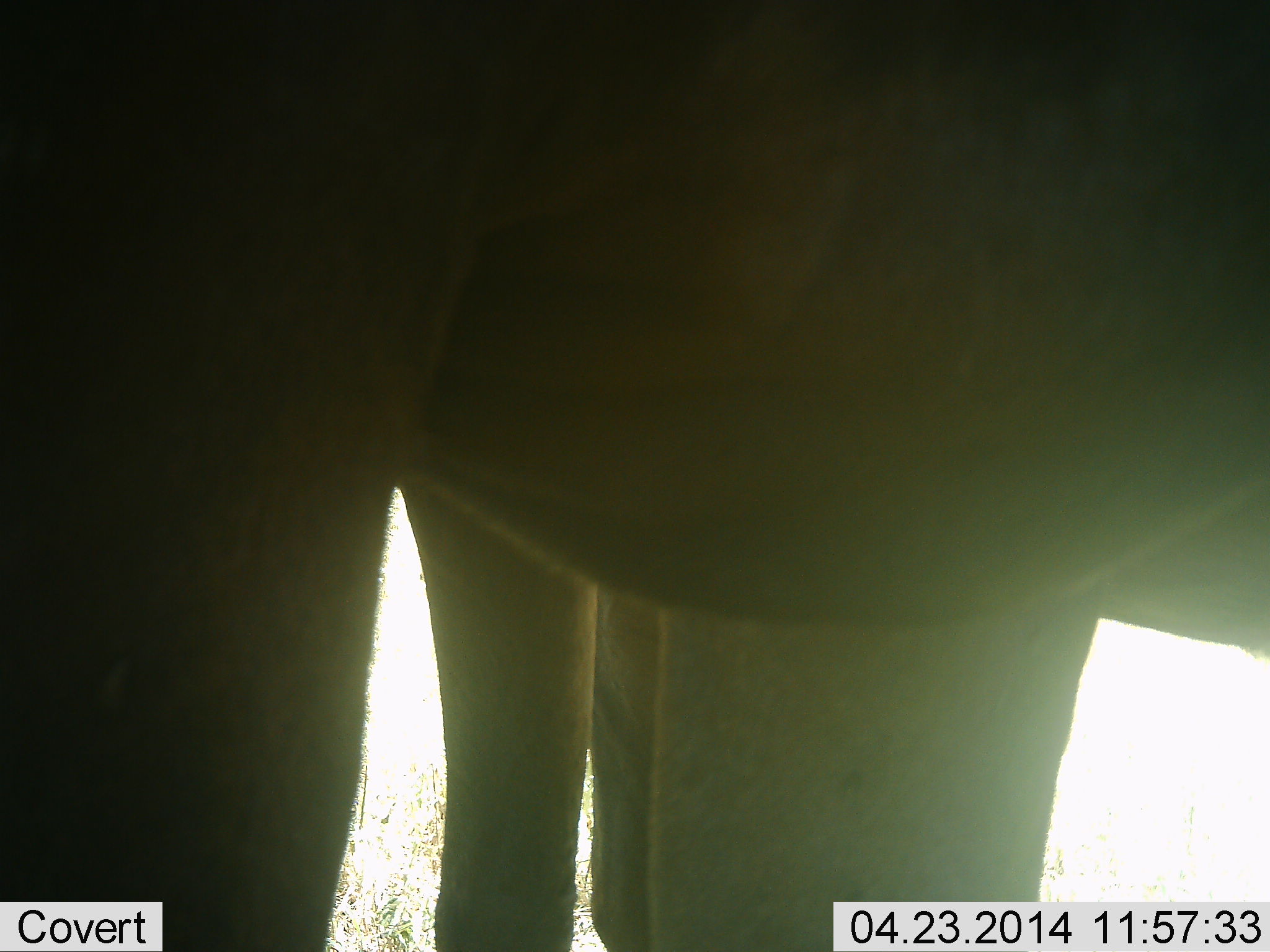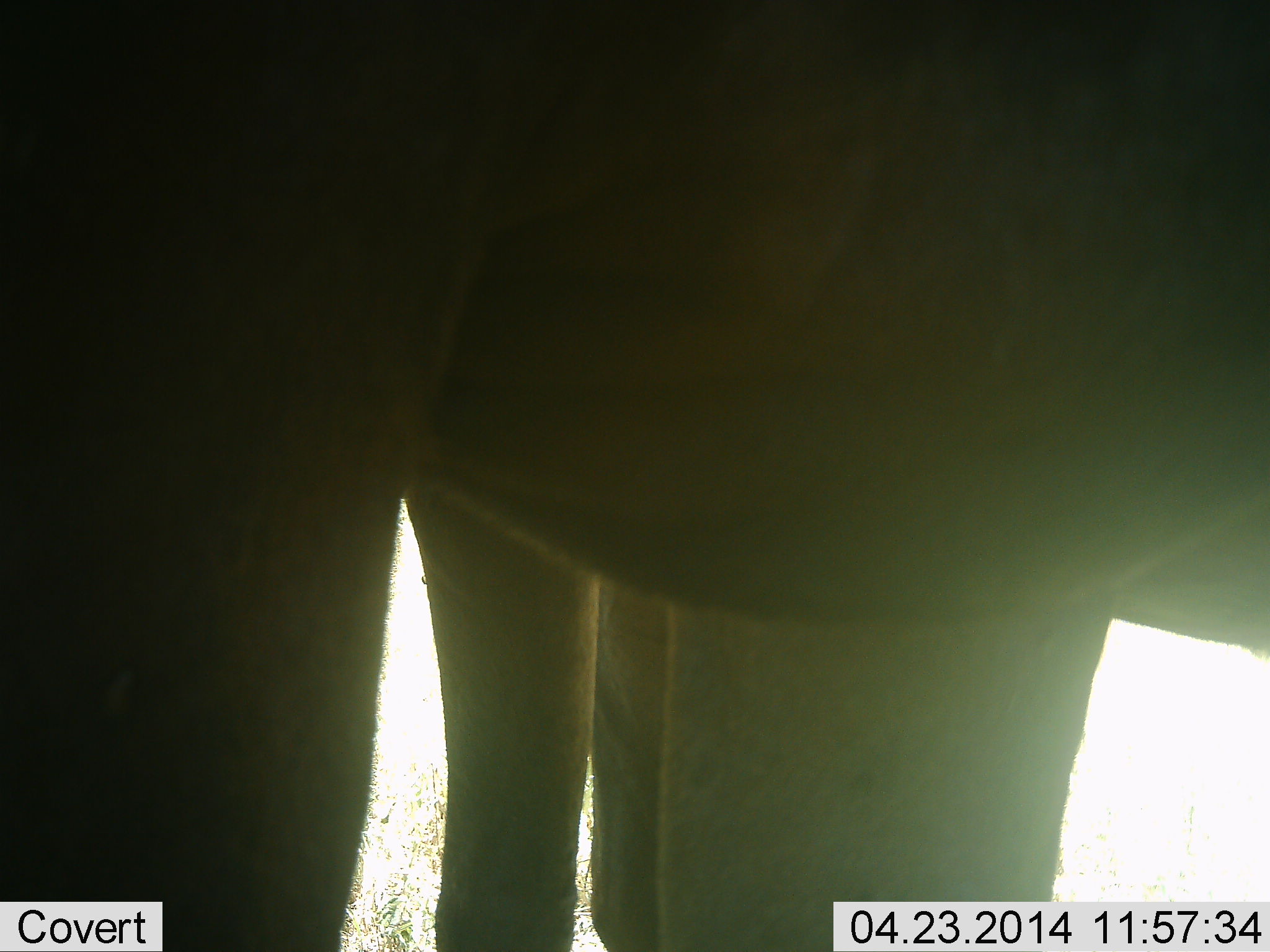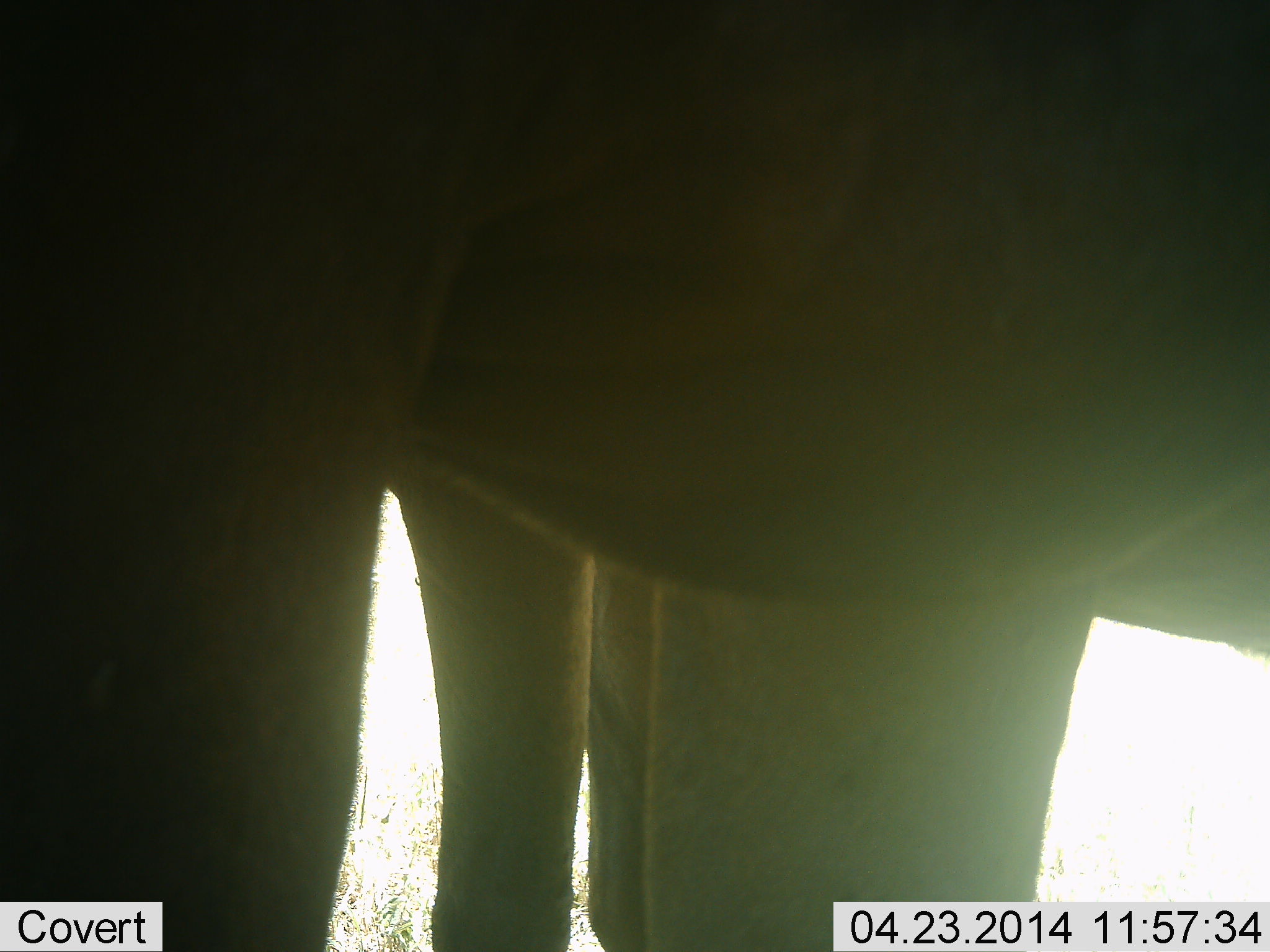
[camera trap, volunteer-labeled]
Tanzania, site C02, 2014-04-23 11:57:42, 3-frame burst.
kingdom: Animalia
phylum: Chordata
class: Mammalia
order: Proboscidea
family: Elephantidae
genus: Loxodonta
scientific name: Loxodonta africana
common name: african bush elephant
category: elephant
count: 2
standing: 100%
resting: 0%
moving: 0%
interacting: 0%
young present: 0%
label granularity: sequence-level